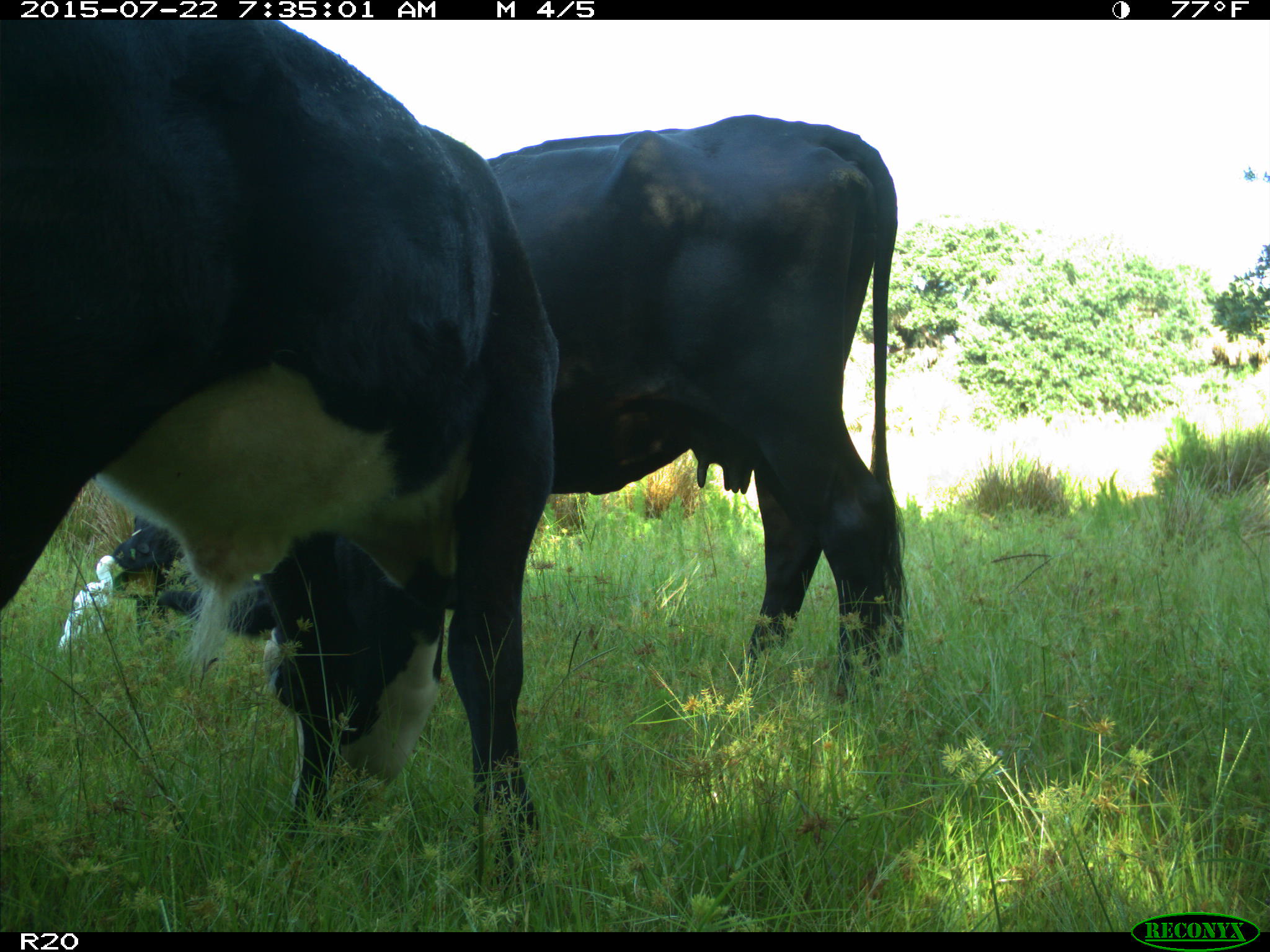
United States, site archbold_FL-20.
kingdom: Animalia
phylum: Chordata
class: Mammalia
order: Artiodactyla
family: Bovidae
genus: Bos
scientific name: Bos taurus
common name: domestic cow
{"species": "Bos taurus (domestic cow)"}